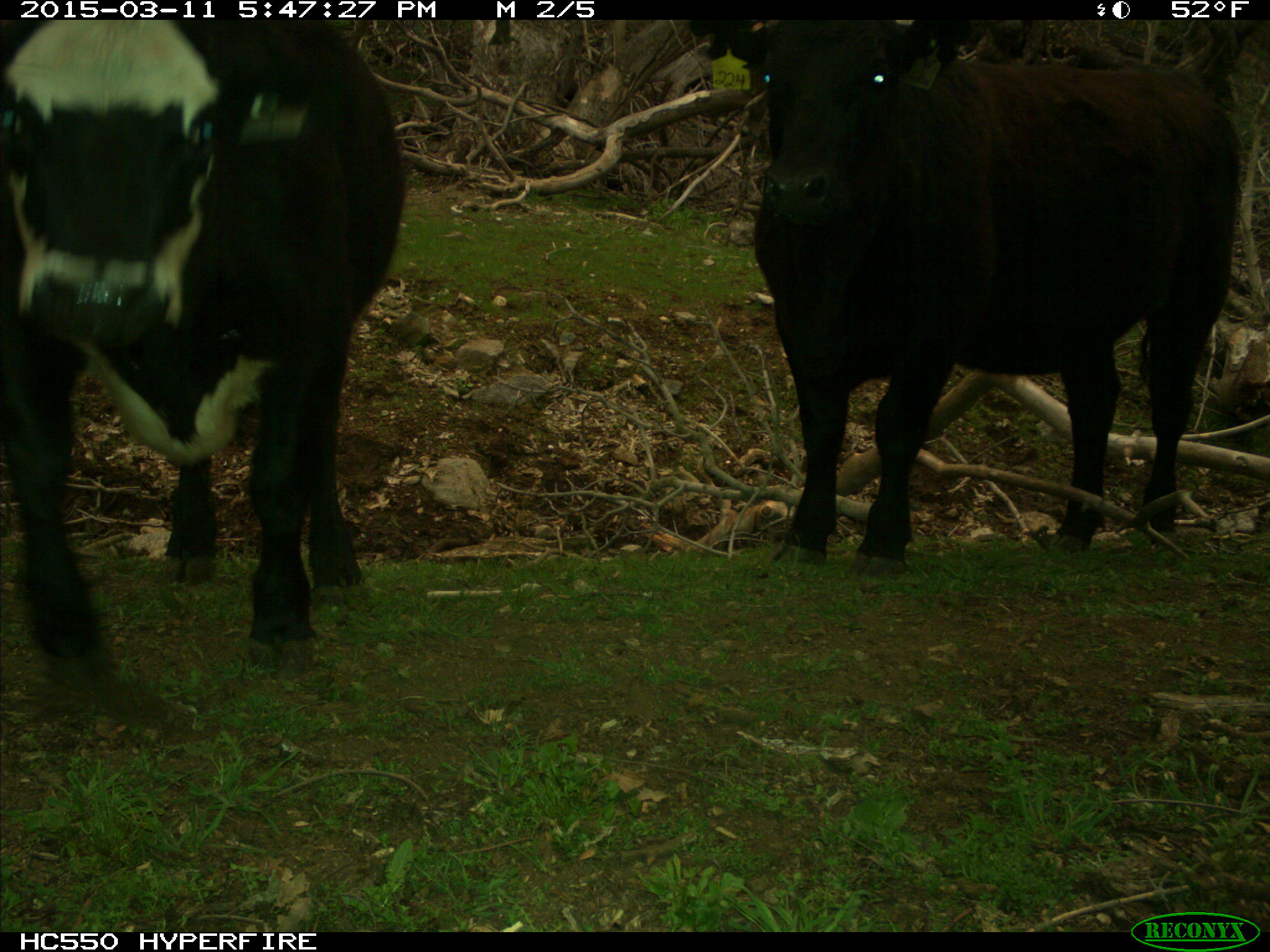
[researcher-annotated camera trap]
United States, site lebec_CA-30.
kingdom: Animalia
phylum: Chordata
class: Mammalia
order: Artiodactyla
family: Bovidae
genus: Bos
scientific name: Bos taurus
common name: domestic cow